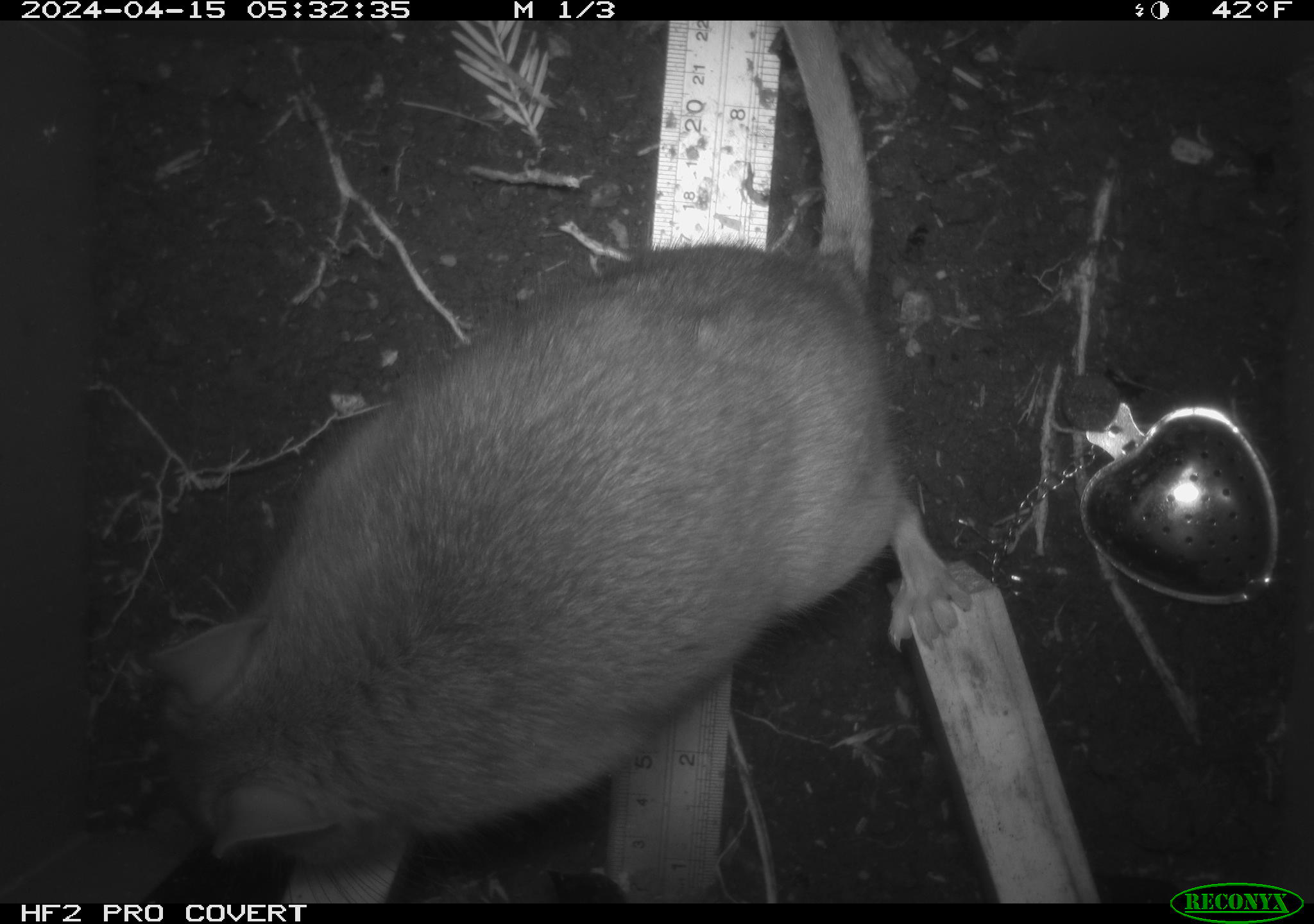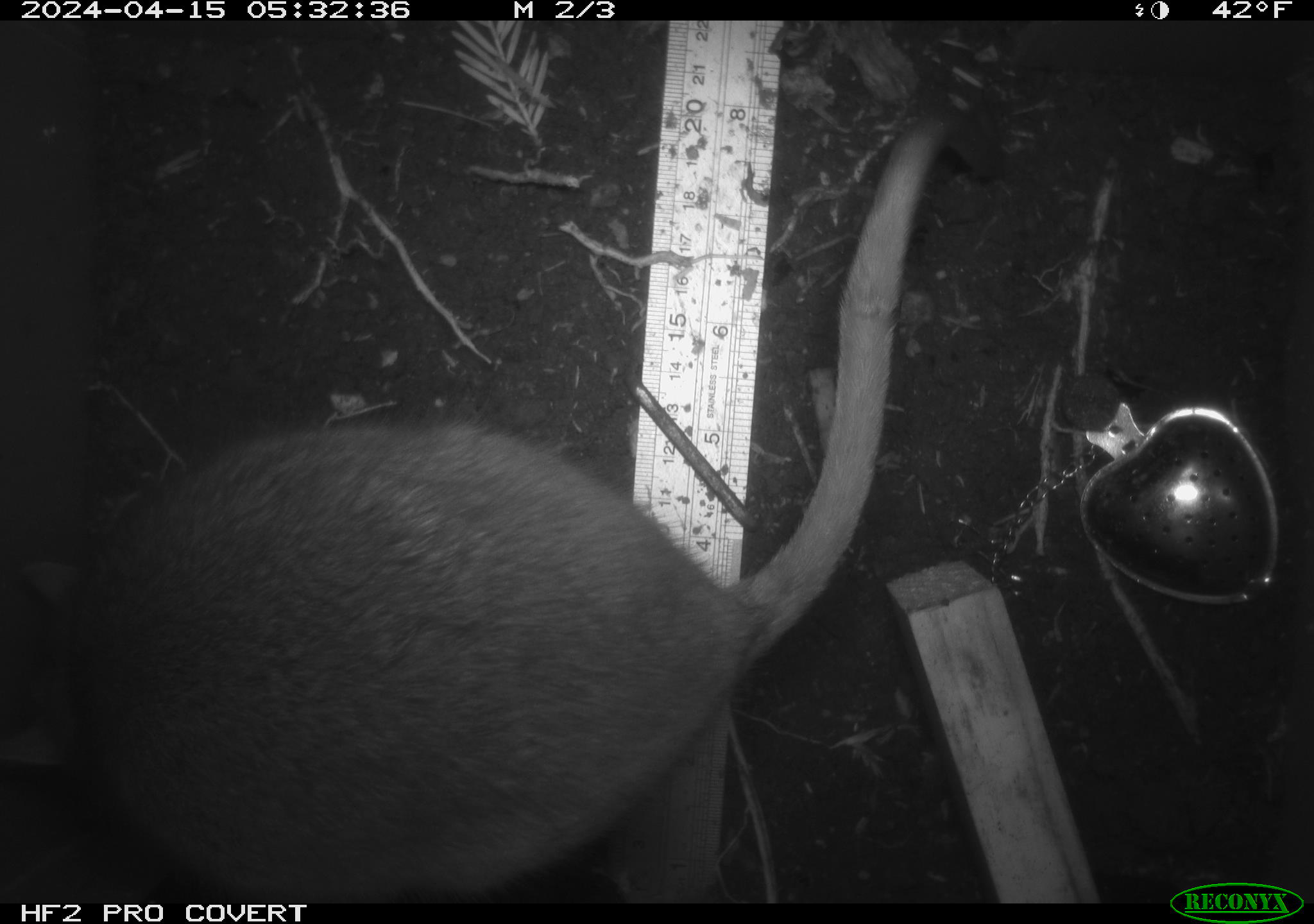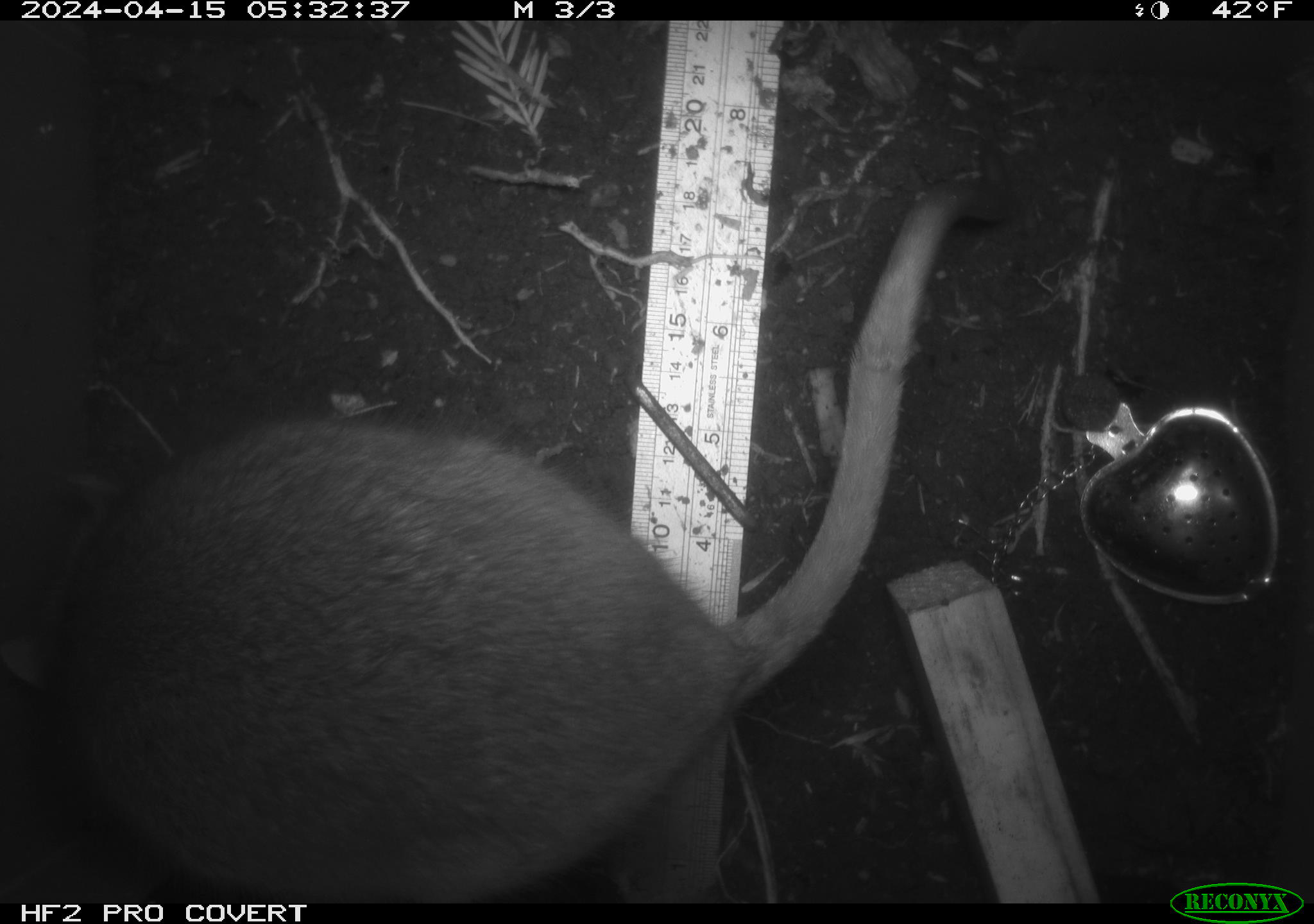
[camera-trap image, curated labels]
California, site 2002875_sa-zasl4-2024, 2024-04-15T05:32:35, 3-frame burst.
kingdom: Animalia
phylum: Chordata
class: Mammalia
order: Rodentia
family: Cricetidae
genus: Neotoma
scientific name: Neotoma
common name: pack rat or woodrat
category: neotoma species